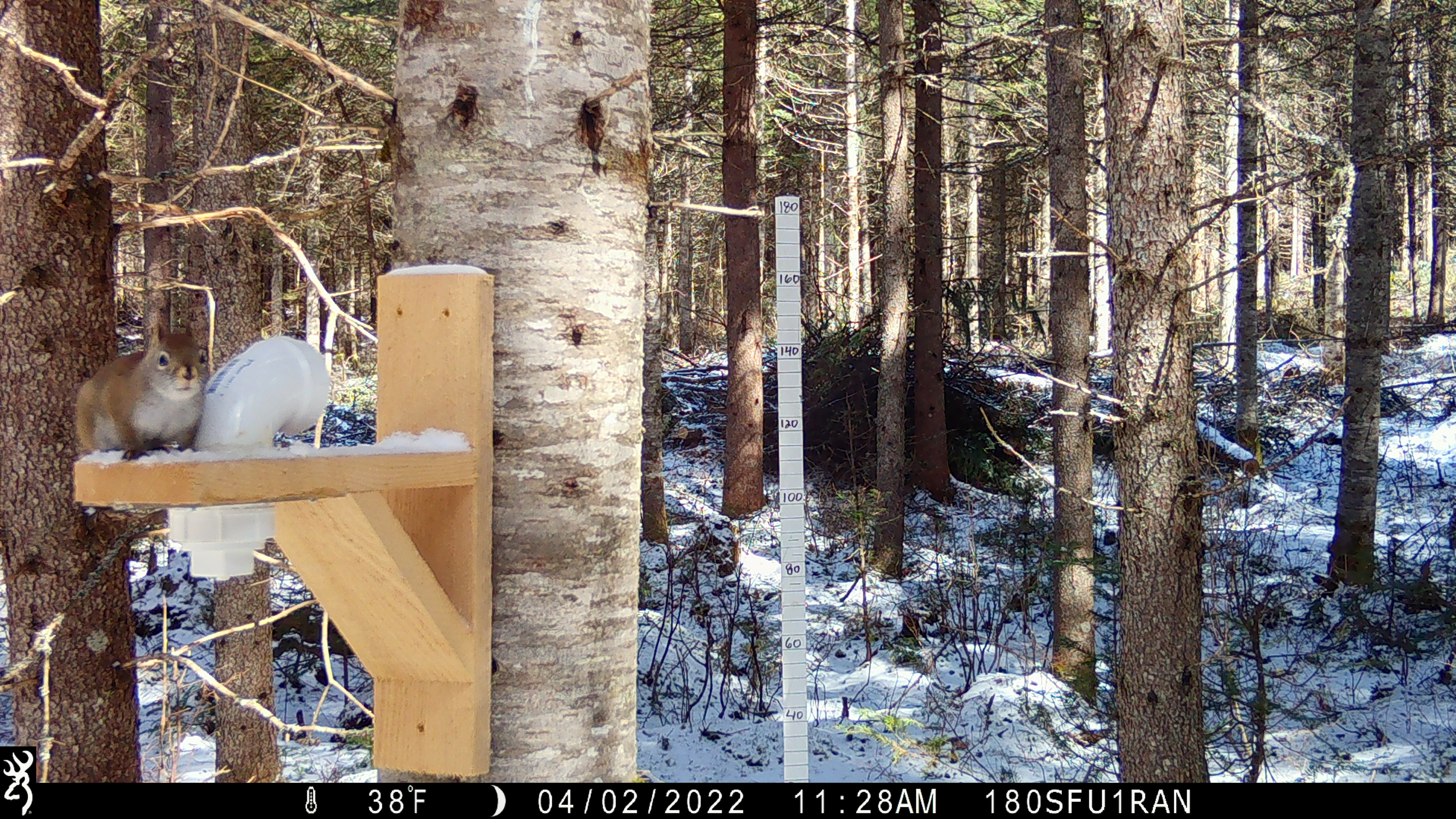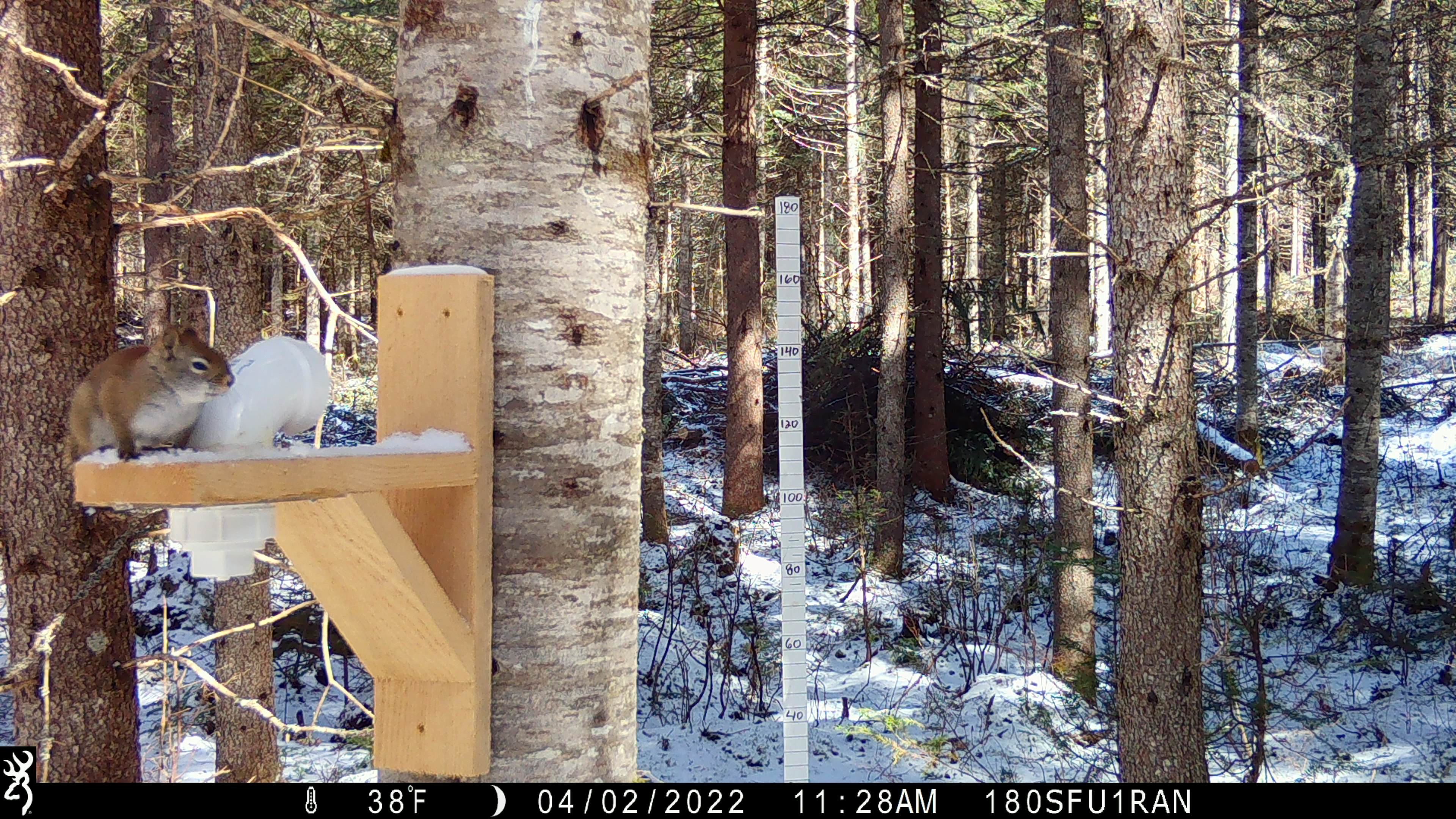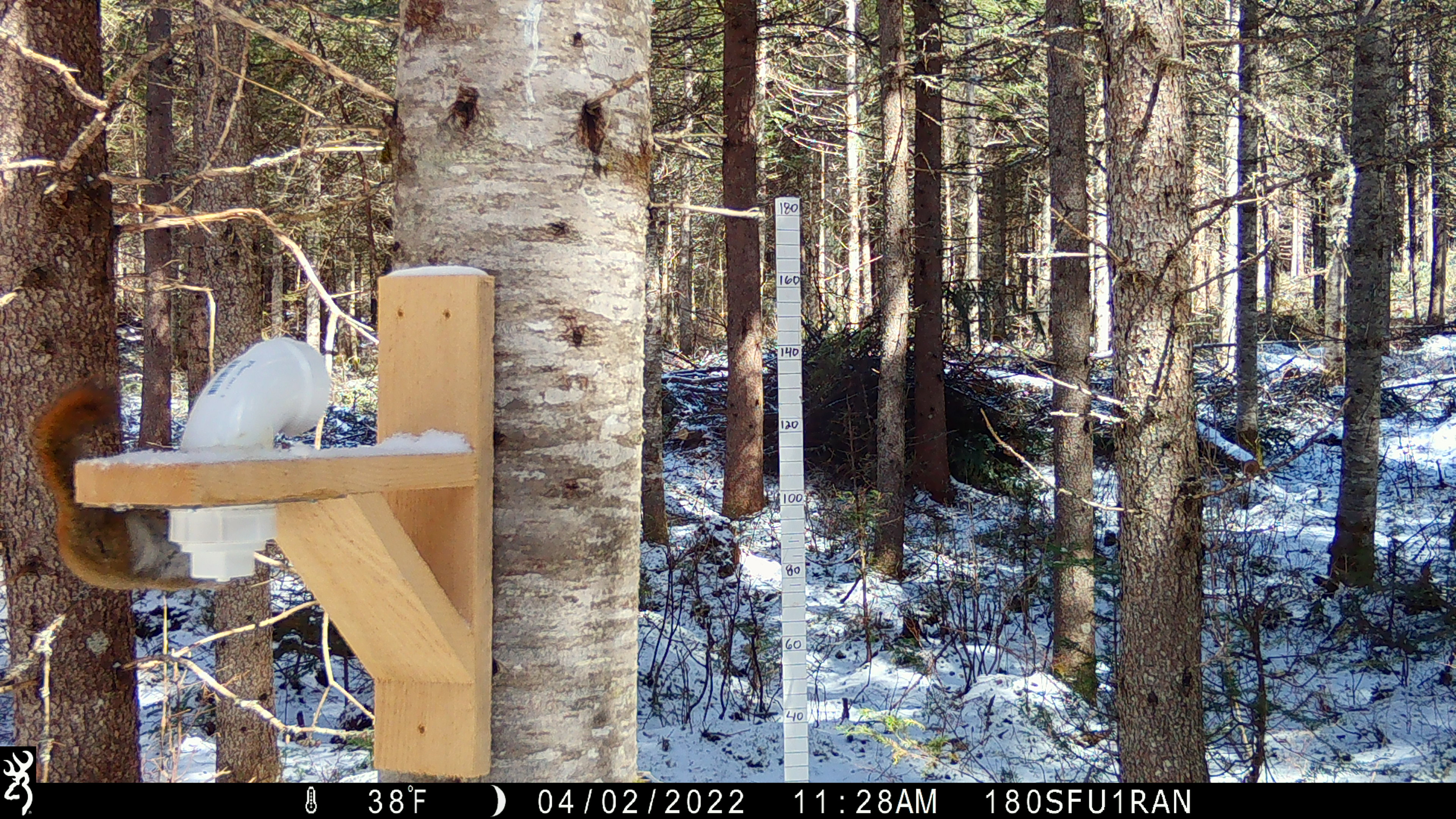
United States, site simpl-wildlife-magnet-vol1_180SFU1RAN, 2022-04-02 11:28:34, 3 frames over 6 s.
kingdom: Animalia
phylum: Chordata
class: Mammalia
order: Rodentia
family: Sciuridae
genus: Tamiasciurus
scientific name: Tamiasciurus hudsonicus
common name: red squirrel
Red squirrel (Tamiasciurus hudsonicus).